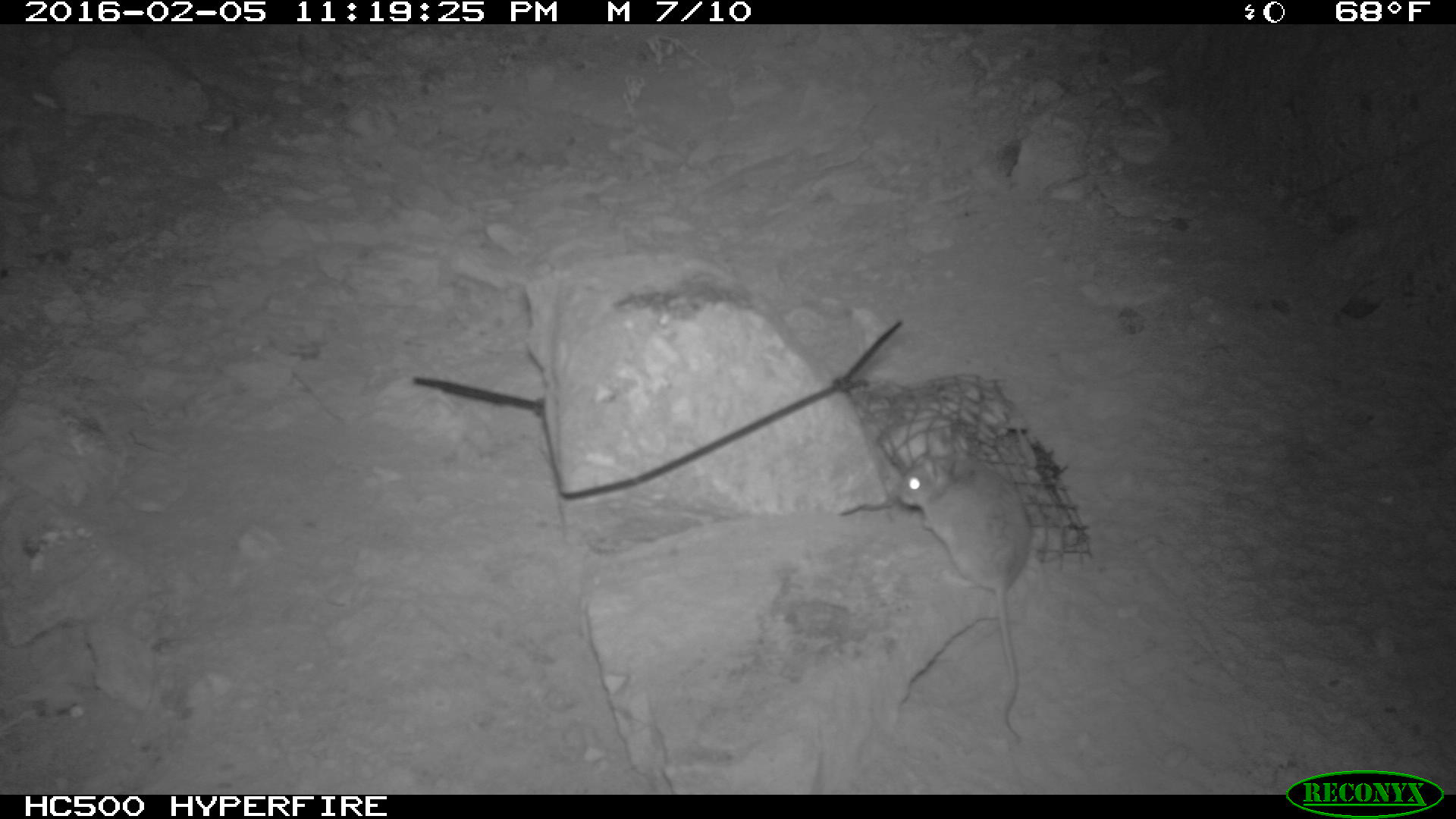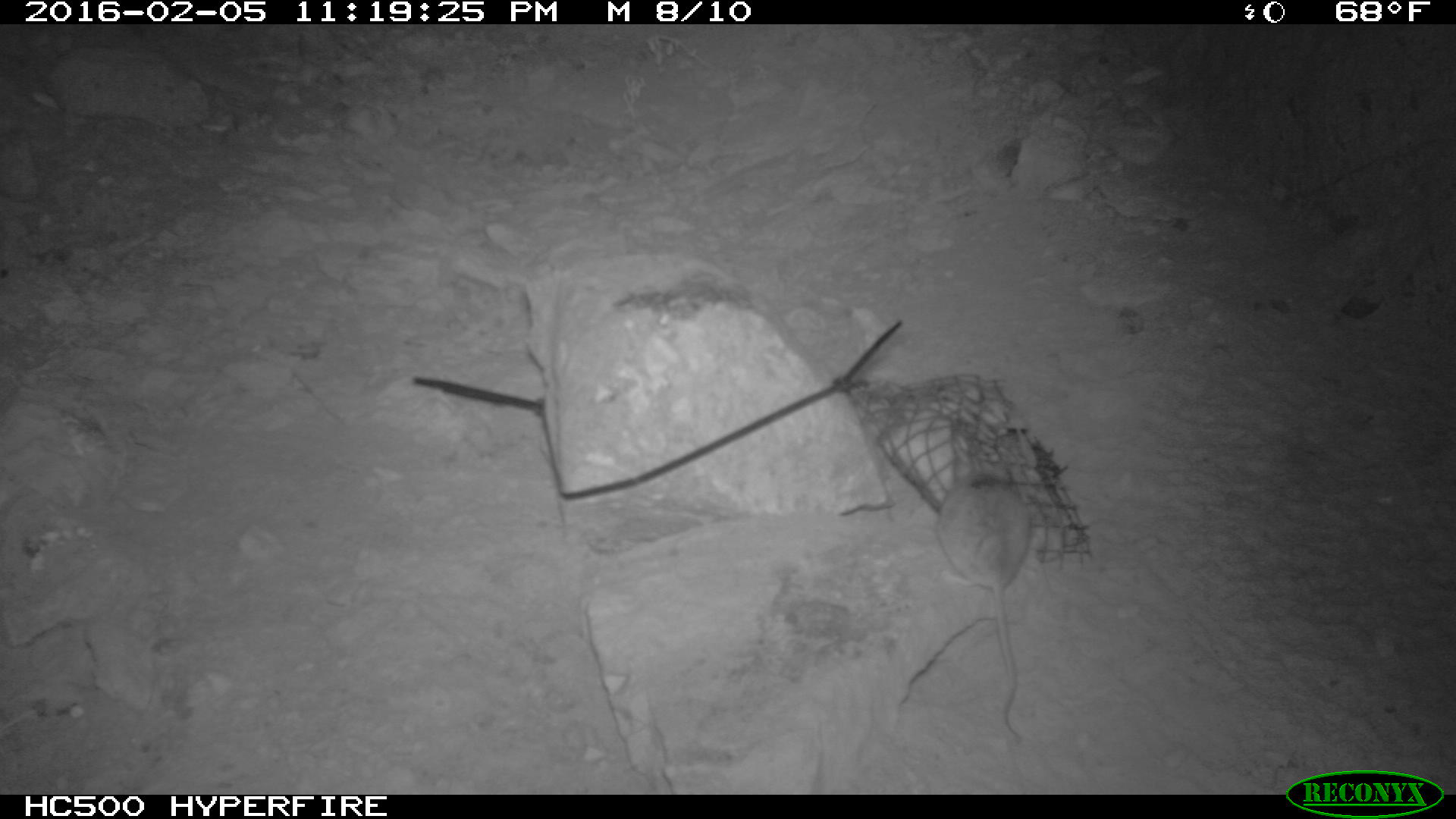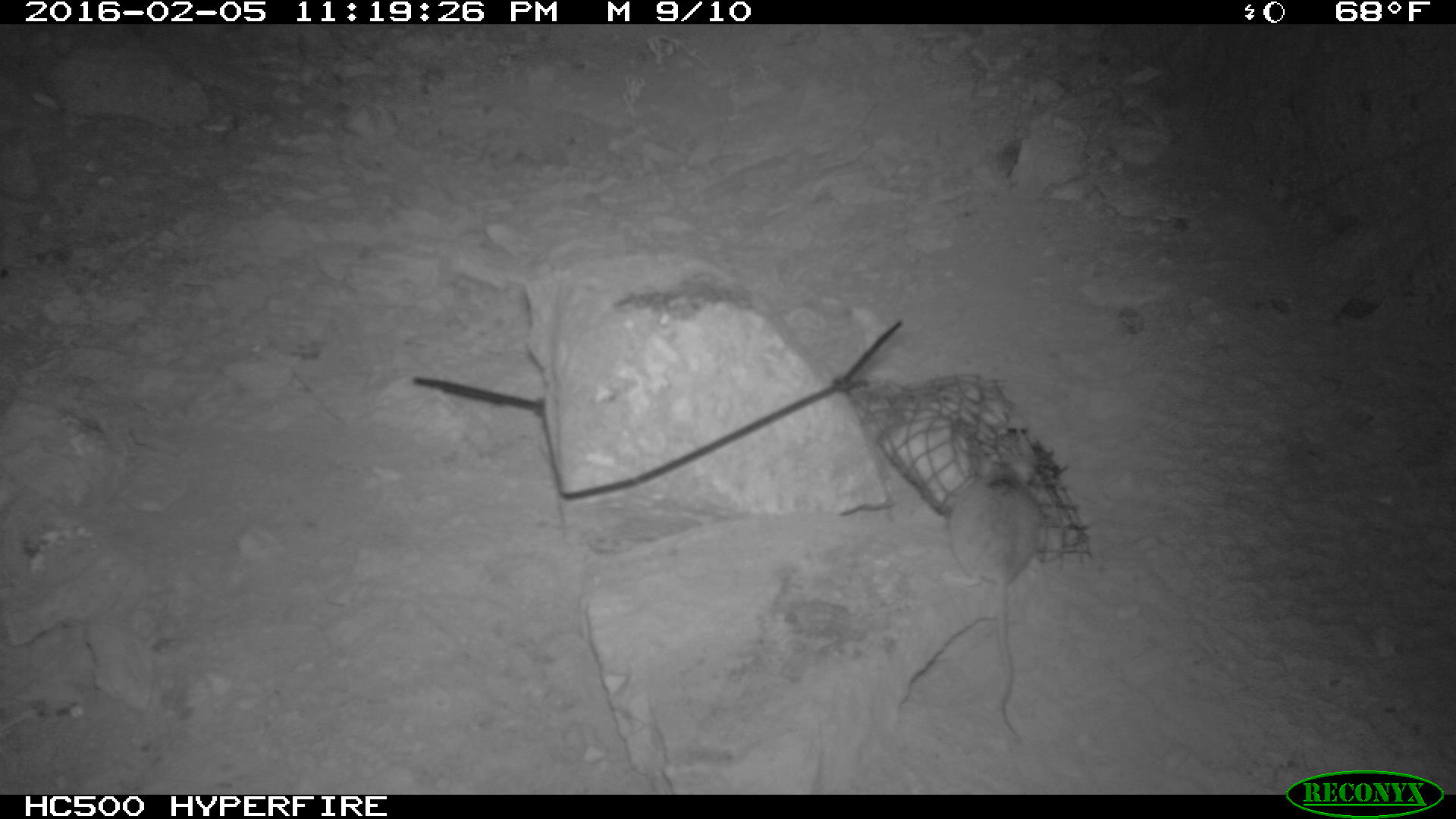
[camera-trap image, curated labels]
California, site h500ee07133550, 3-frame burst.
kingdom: Animalia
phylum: Chordata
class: Mammalia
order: Rodentia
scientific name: Rodentia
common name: rodent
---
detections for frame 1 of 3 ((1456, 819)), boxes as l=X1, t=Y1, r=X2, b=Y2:
rodent: l=894, t=450, r=1032, b=742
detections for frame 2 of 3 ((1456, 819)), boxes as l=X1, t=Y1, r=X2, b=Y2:
rodent: l=937, t=472, r=1032, b=746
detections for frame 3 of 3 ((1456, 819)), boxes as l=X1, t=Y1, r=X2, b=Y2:
rodent: l=948, t=447, r=1037, b=737